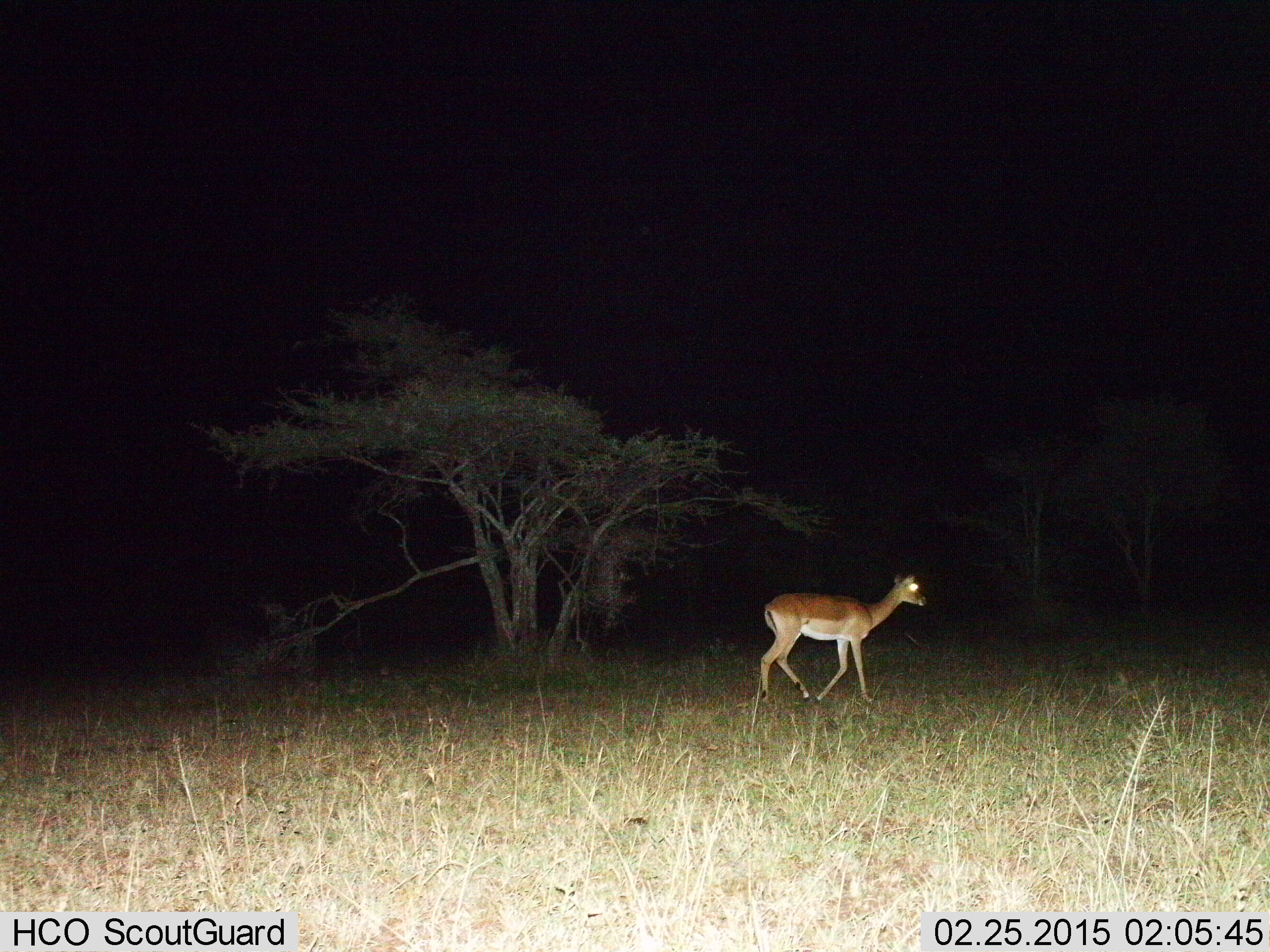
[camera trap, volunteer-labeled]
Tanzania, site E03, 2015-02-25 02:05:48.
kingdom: Animalia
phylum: Chordata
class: Mammalia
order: Artiodactyla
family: Bovidae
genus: Aepyceros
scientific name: Aepyceros melampus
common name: impala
Impala (Aepyceros melampus), count 1. Behavior (volunteer vote fractions): standing 0%, resting 0%, moving 100%, interacting 0%. Young present (vote fraction): 0%. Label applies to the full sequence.